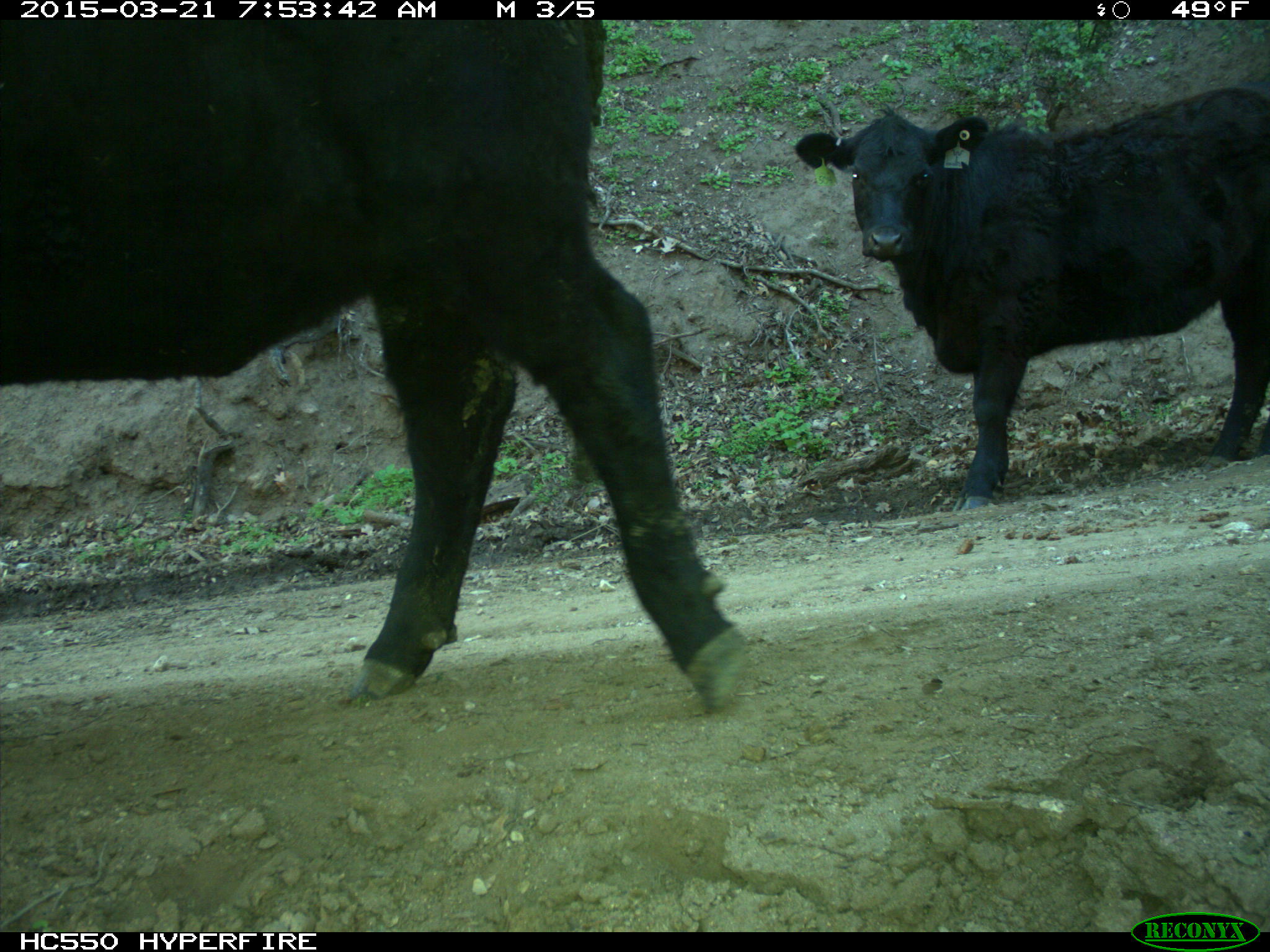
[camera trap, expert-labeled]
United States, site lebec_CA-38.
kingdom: Animalia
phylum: Chordata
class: Mammalia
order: Artiodactyla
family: Bovidae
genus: Bos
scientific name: Bos taurus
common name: domestic cow